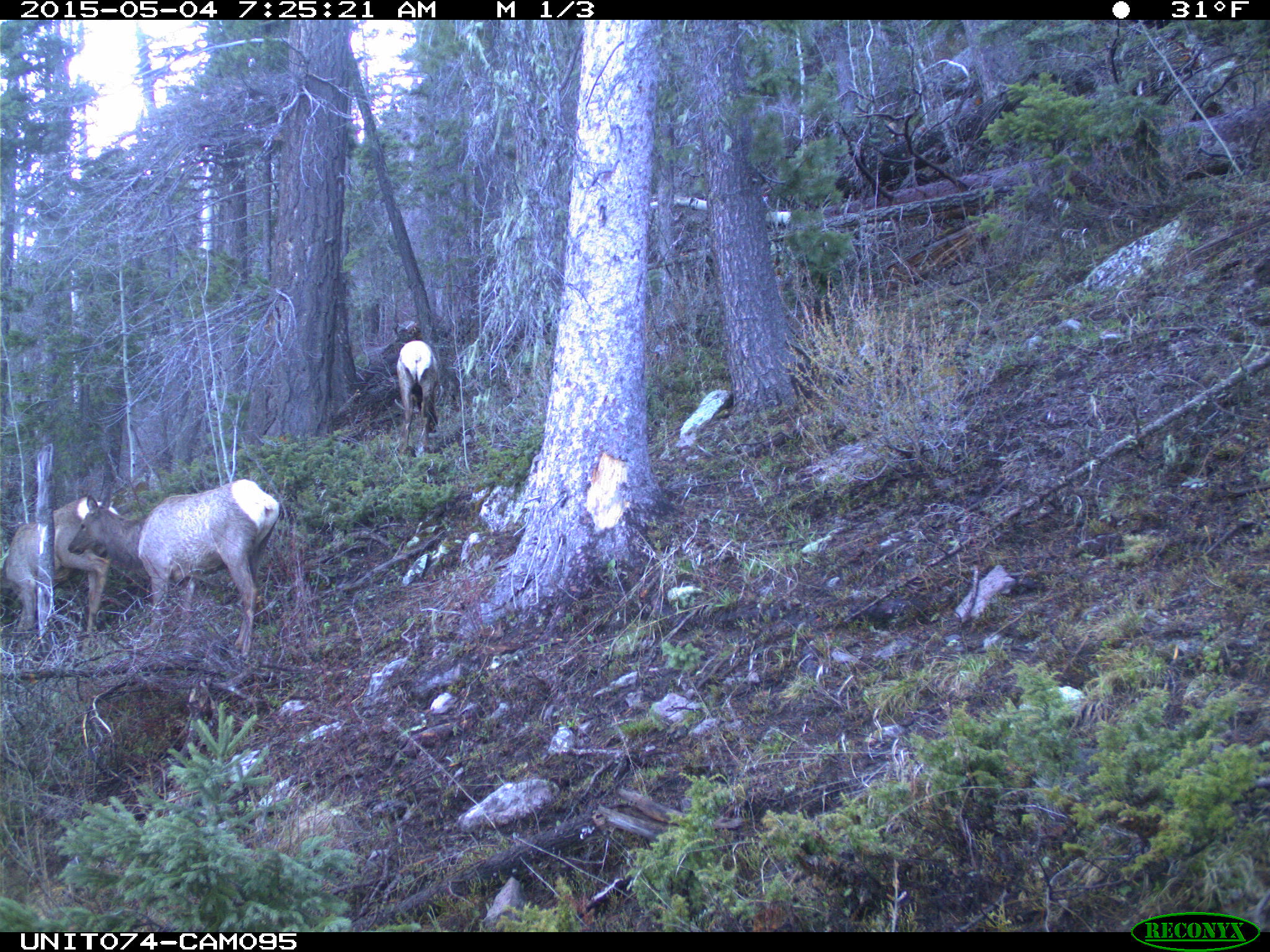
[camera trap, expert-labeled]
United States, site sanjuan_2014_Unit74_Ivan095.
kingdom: Animalia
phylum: Chordata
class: Mammalia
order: Artiodactyla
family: Cervidae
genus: Cervus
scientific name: Cervus elaphus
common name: red deer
Cervus elaphus (red deer).